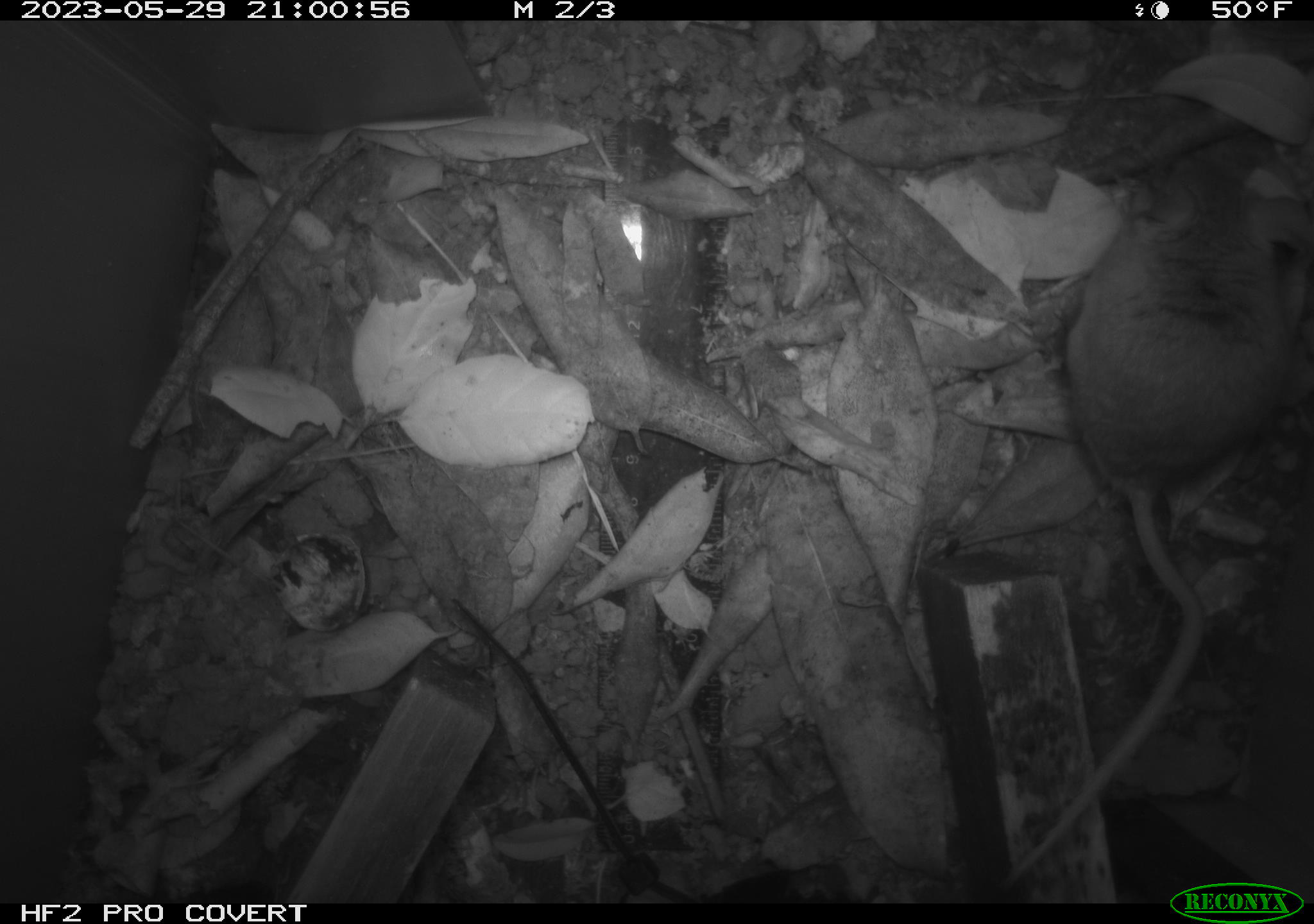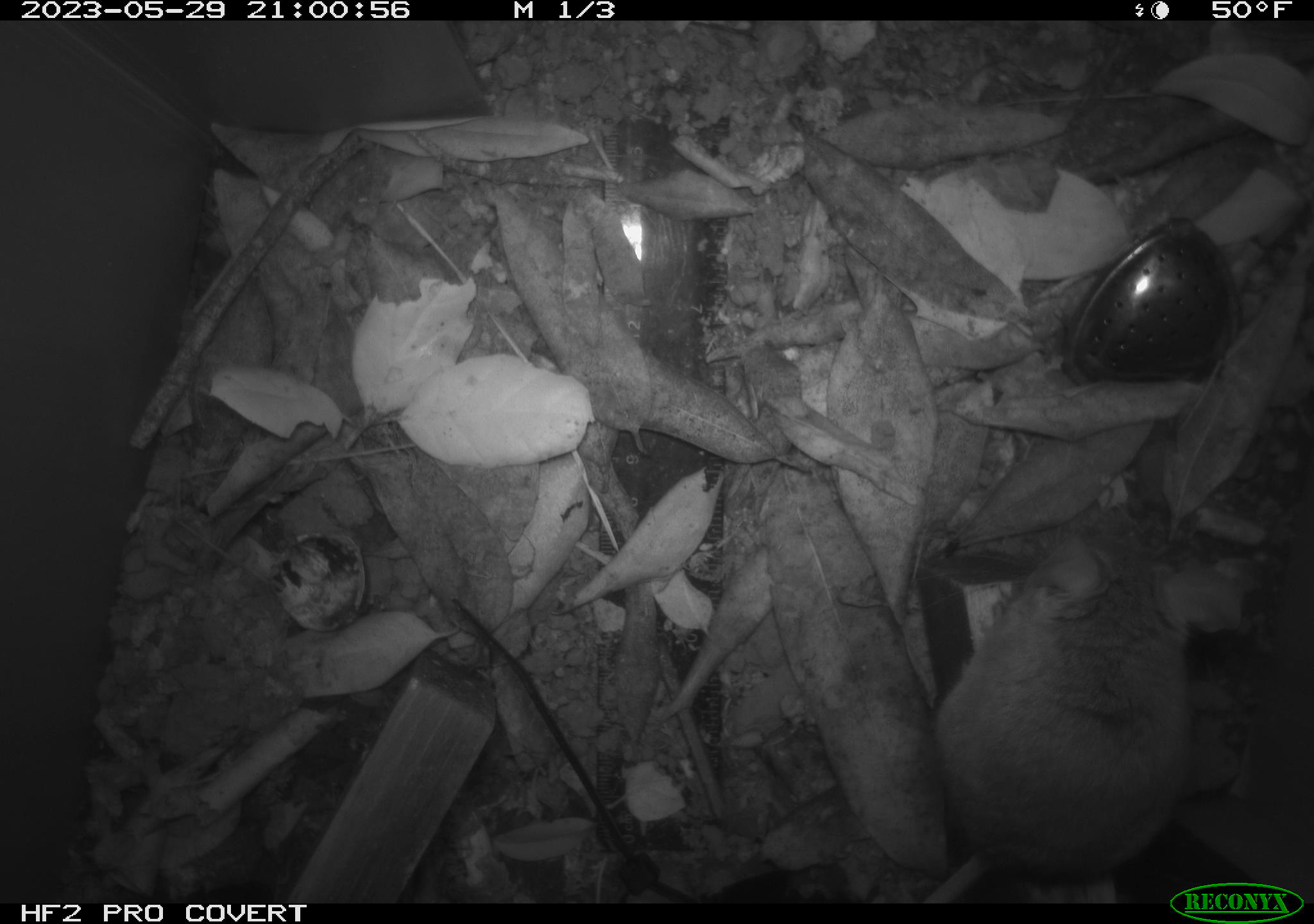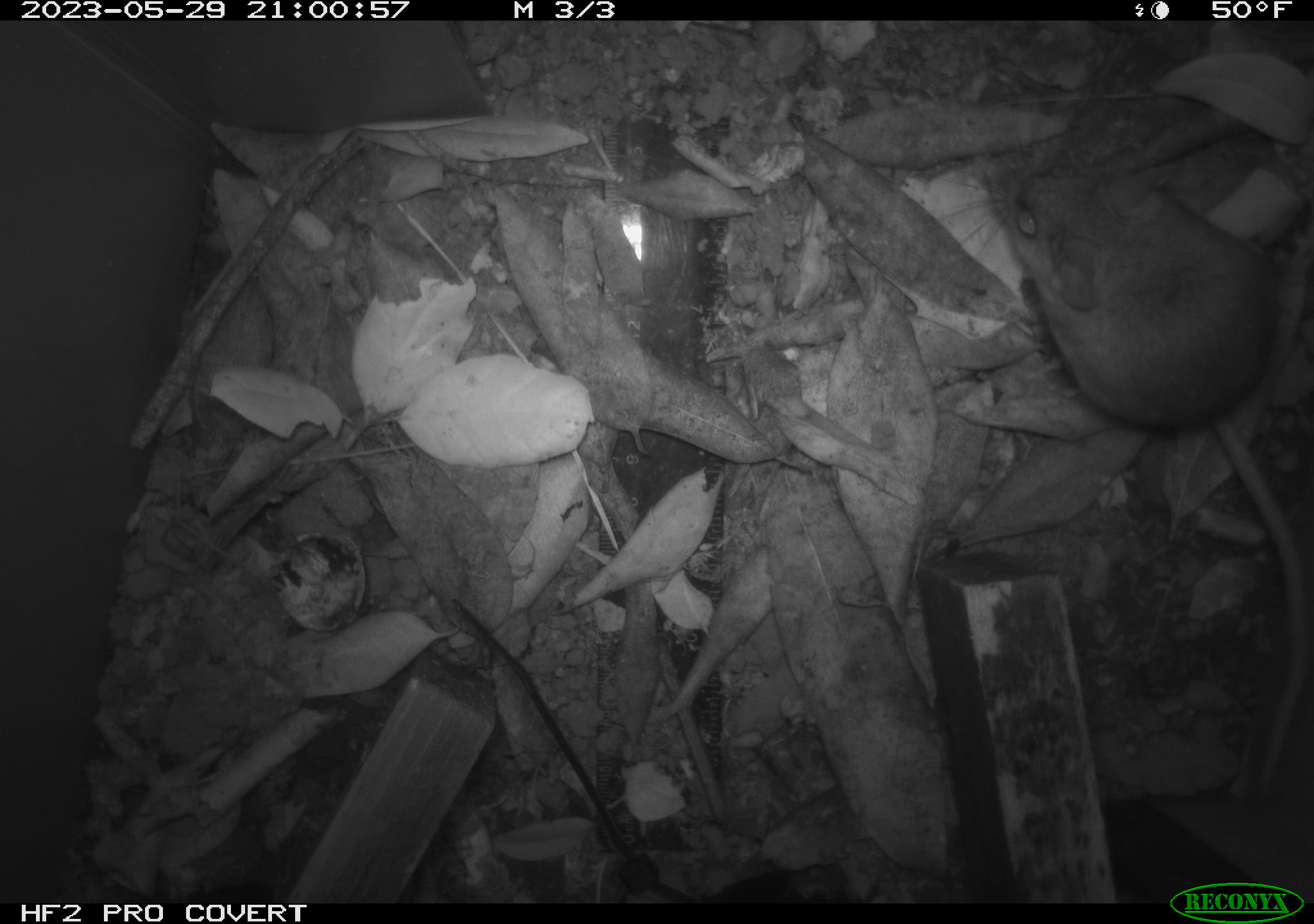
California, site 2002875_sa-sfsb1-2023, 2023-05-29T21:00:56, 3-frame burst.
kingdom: Animalia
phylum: Chordata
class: Mammalia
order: Rodentia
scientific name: Rodentia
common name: mouse species